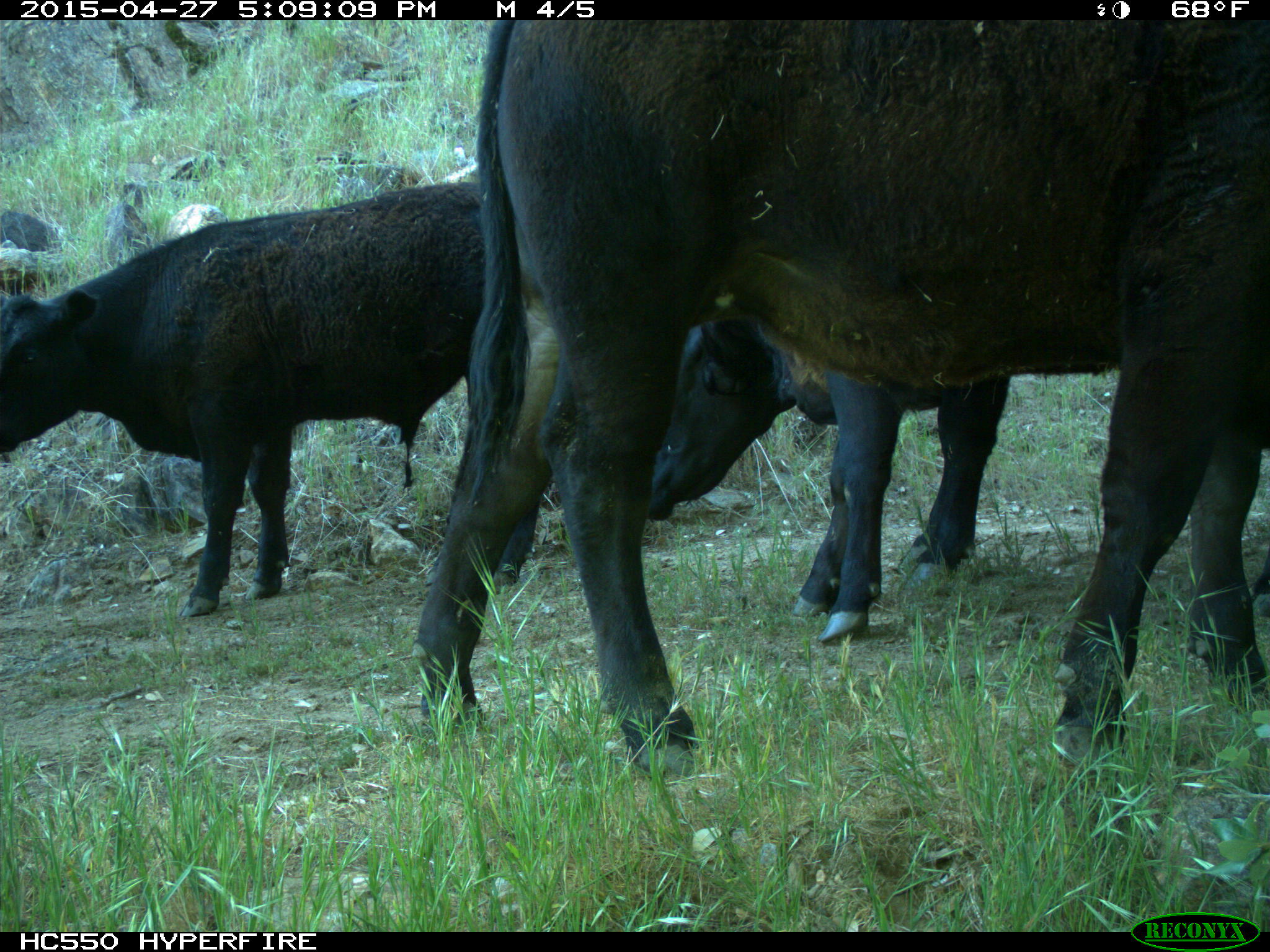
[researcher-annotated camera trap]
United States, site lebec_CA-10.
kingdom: Animalia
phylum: Chordata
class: Mammalia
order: Artiodactyla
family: Bovidae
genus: Bos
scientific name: Bos taurus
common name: domestic cow